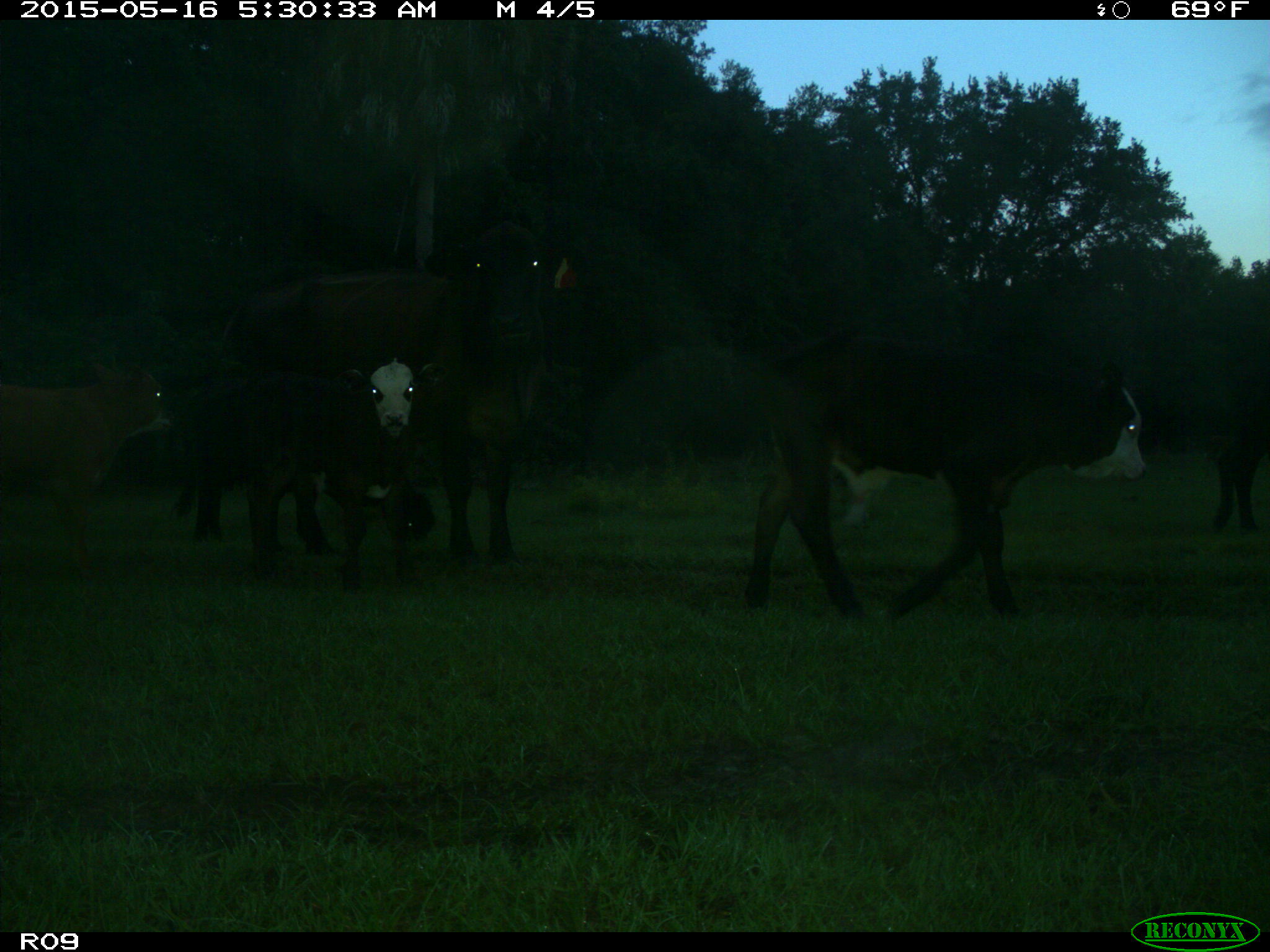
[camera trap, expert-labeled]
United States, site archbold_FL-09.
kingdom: Animalia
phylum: Chordata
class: Mammalia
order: Artiodactyla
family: Bovidae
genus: Bos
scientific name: Bos taurus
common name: domestic cow